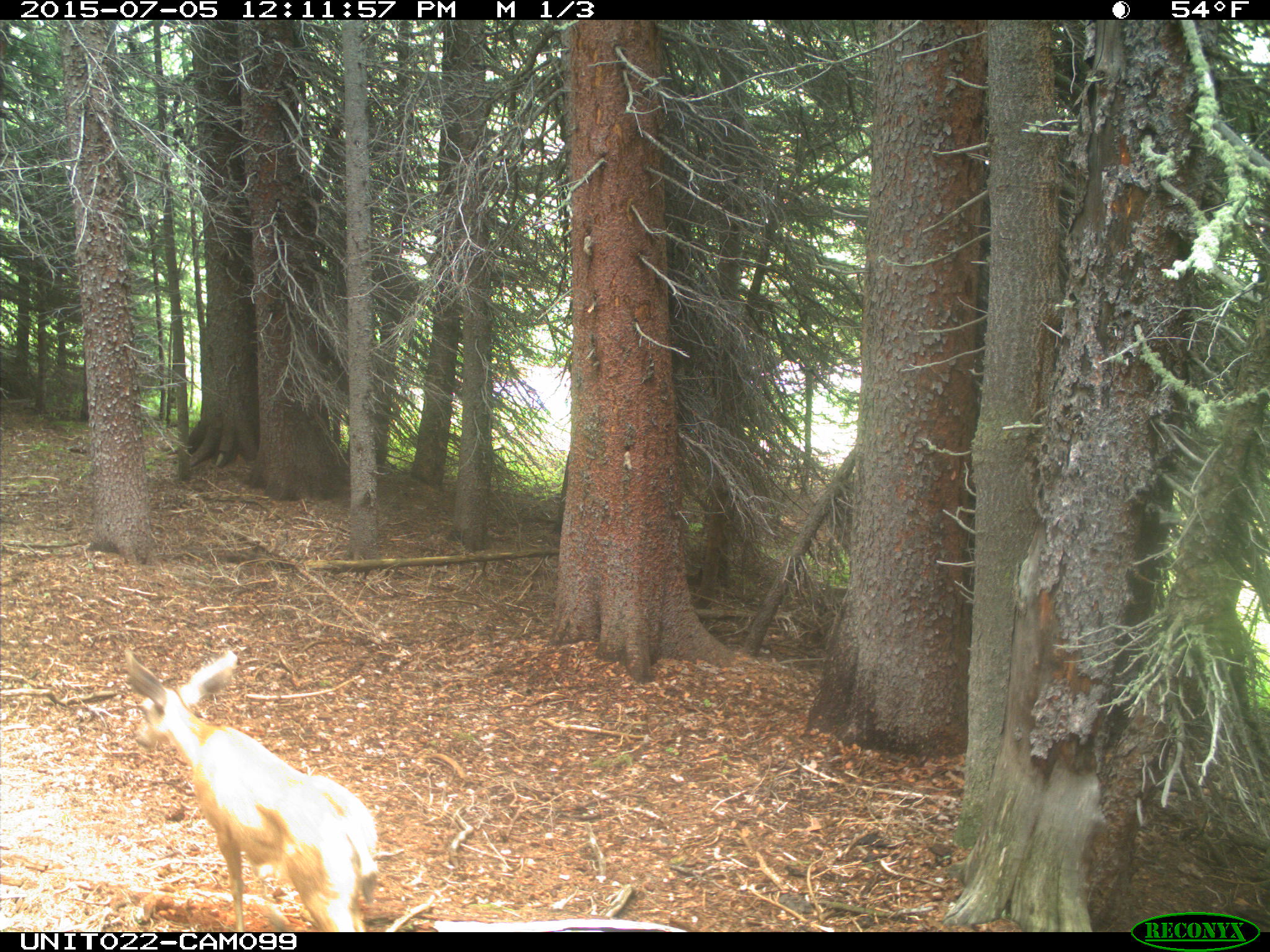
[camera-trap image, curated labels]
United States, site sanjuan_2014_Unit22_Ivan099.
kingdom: Animalia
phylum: Chordata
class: Mammalia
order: Artiodactyla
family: Cervidae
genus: Odocoileus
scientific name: Odocoileus hemionus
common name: mule deer